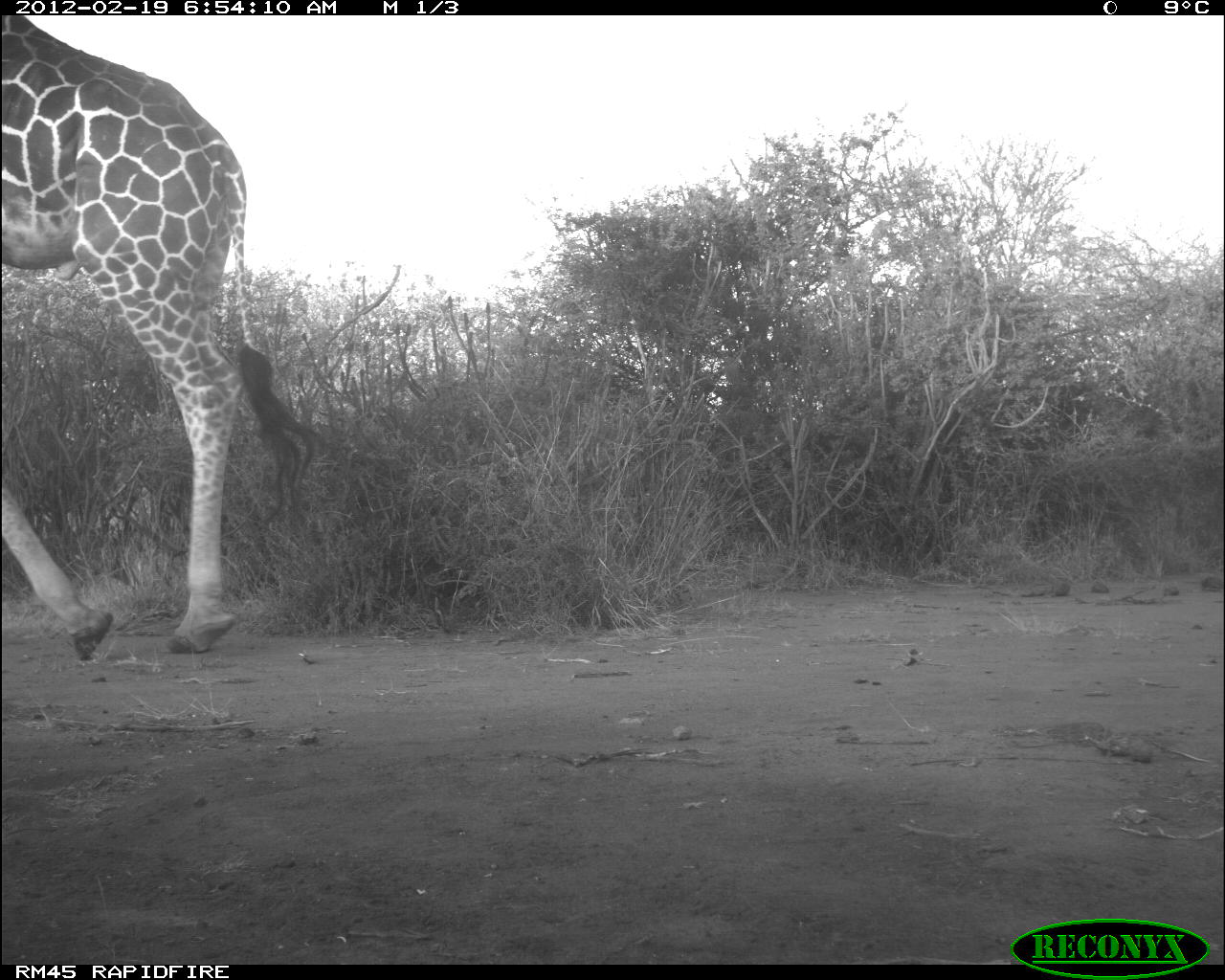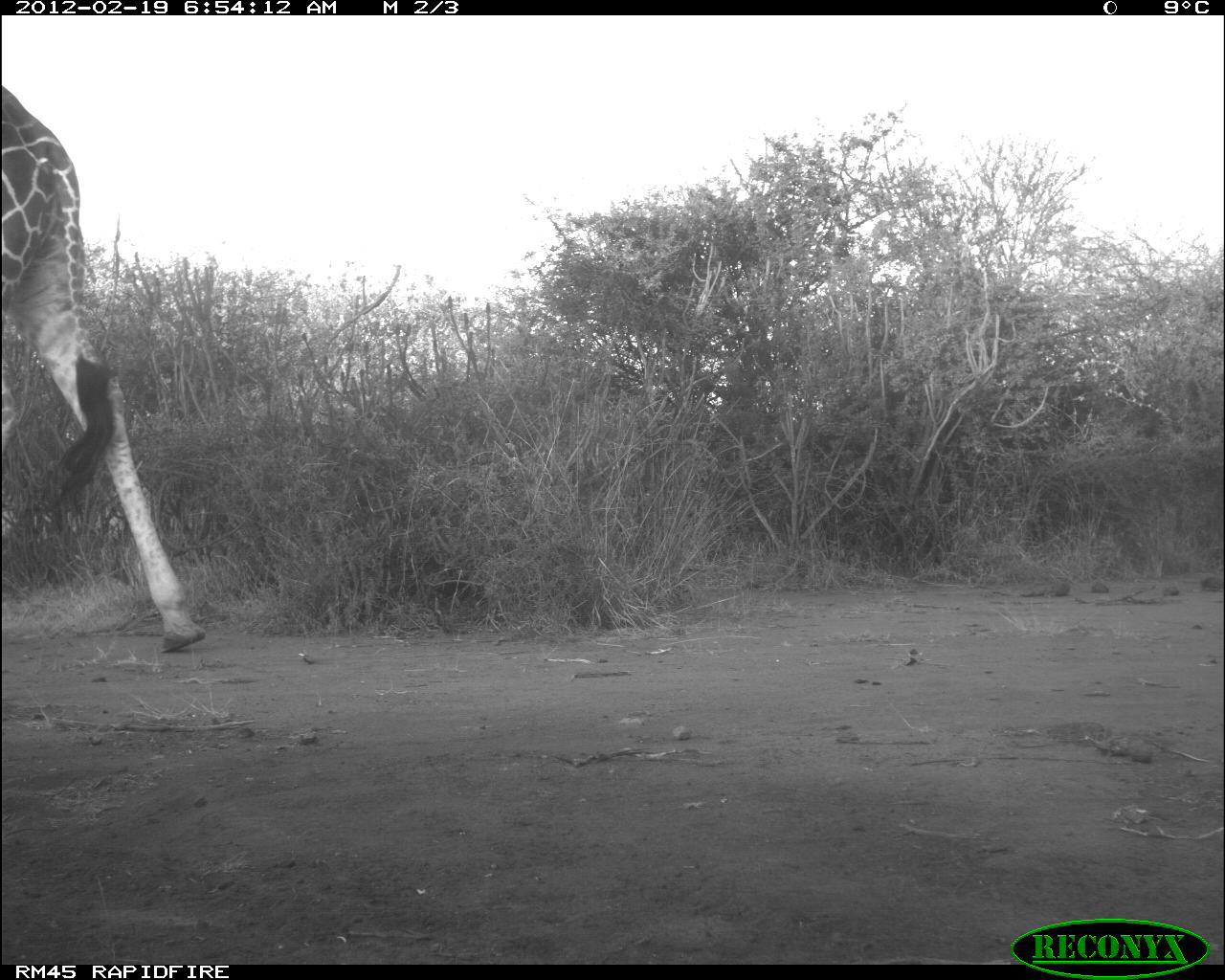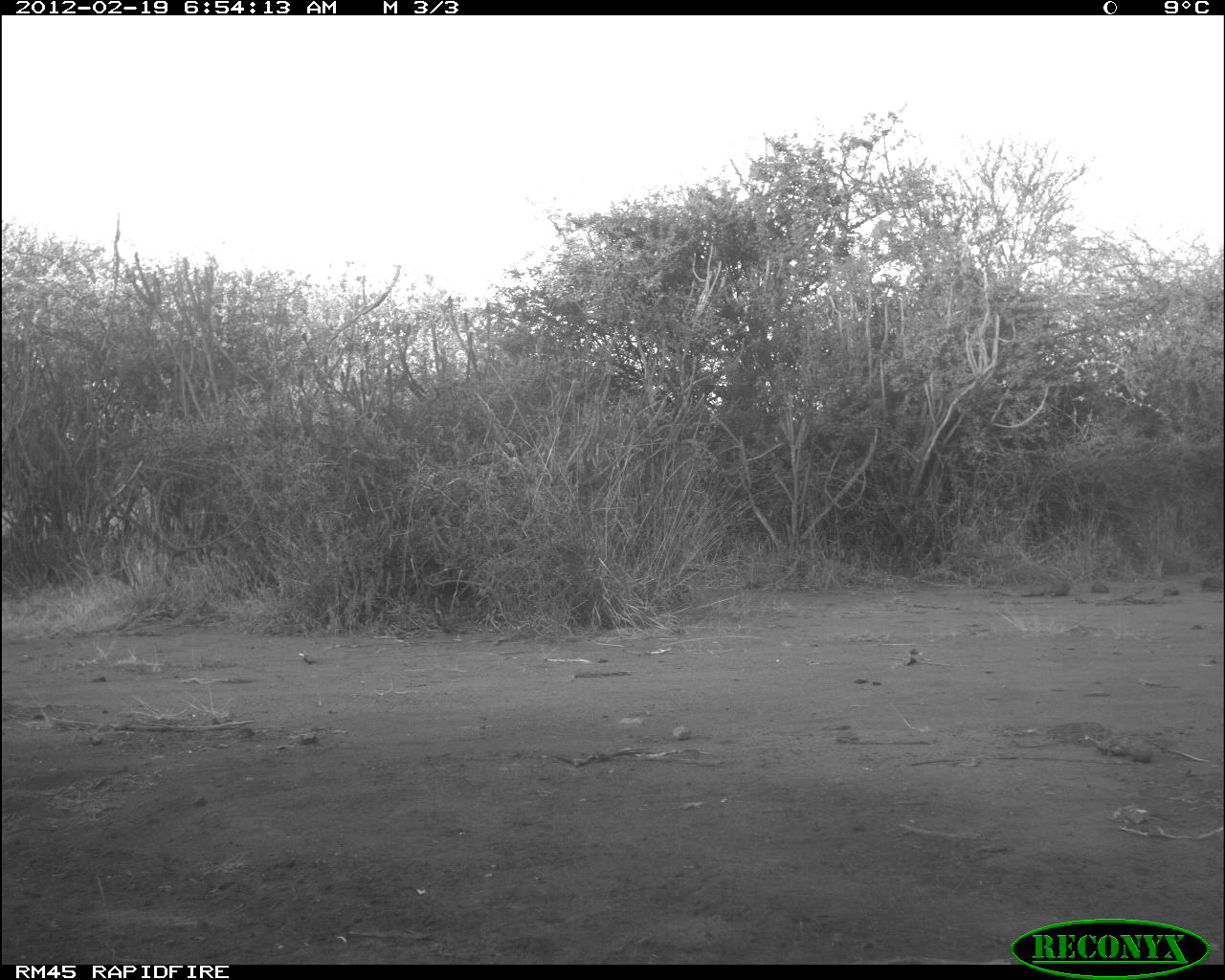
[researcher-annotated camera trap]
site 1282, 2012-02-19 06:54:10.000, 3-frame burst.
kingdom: Animalia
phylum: Chordata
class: Mammalia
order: Artiodactyla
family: Giraffidae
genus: Giraffa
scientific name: Giraffa camelopardalis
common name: giraffe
Giraffa camelopardalis (giraffe), count 1.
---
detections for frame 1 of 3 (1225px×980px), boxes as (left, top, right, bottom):
giraffa camelopardalis: (1, 15, 328, 660)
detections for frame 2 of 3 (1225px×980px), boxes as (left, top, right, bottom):
giraffa camelopardalis: (3, 85, 208, 652)